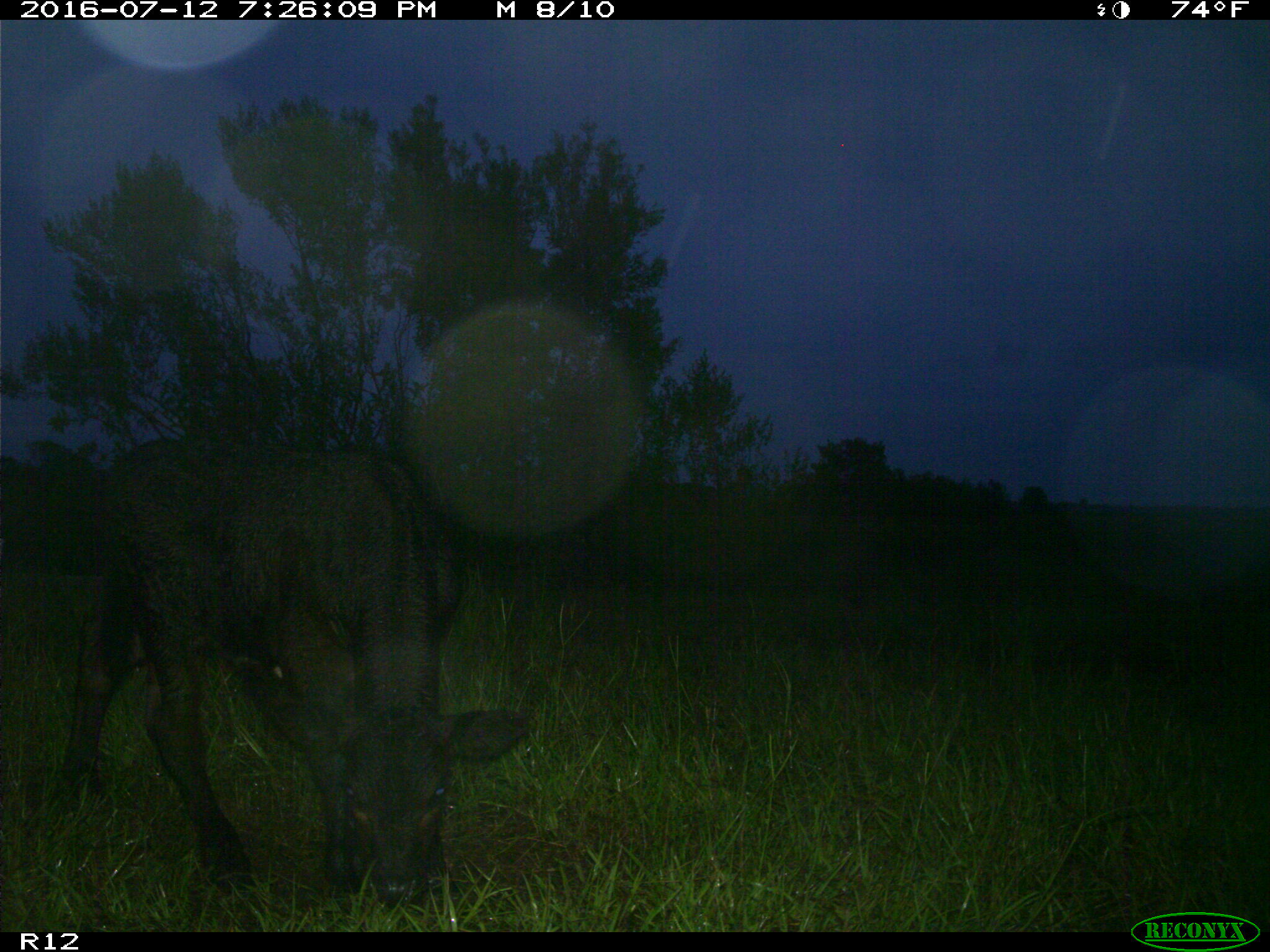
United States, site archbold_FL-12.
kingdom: Animalia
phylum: Chordata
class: Mammalia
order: Artiodactyla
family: Bovidae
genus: Bos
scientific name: Bos taurus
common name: domestic cow